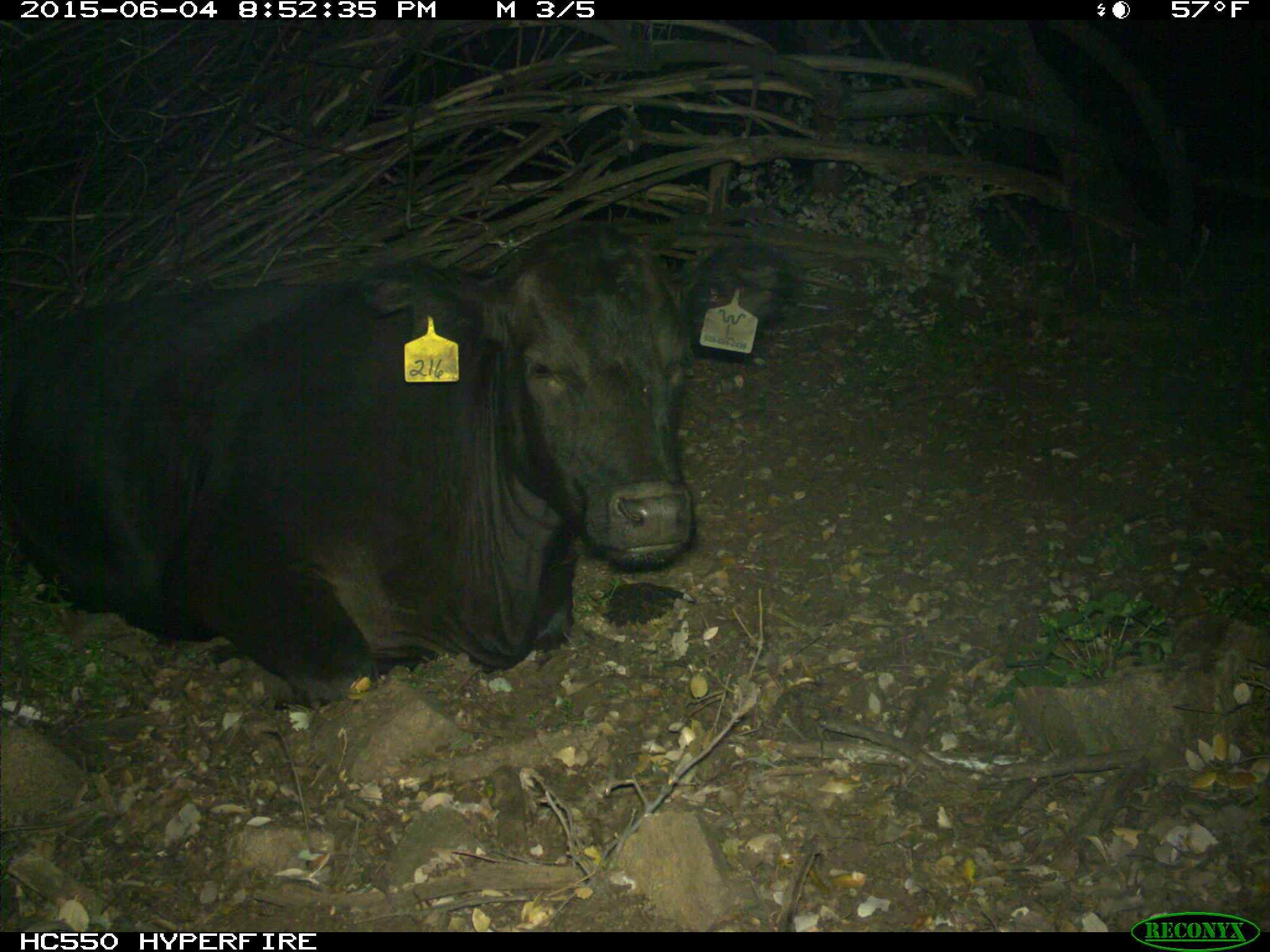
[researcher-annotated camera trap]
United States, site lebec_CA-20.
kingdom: Animalia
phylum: Chordata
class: Mammalia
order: Artiodactyla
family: Bovidae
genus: Bos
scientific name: Bos taurus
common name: domestic cow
Bos taurus (domestic cow).